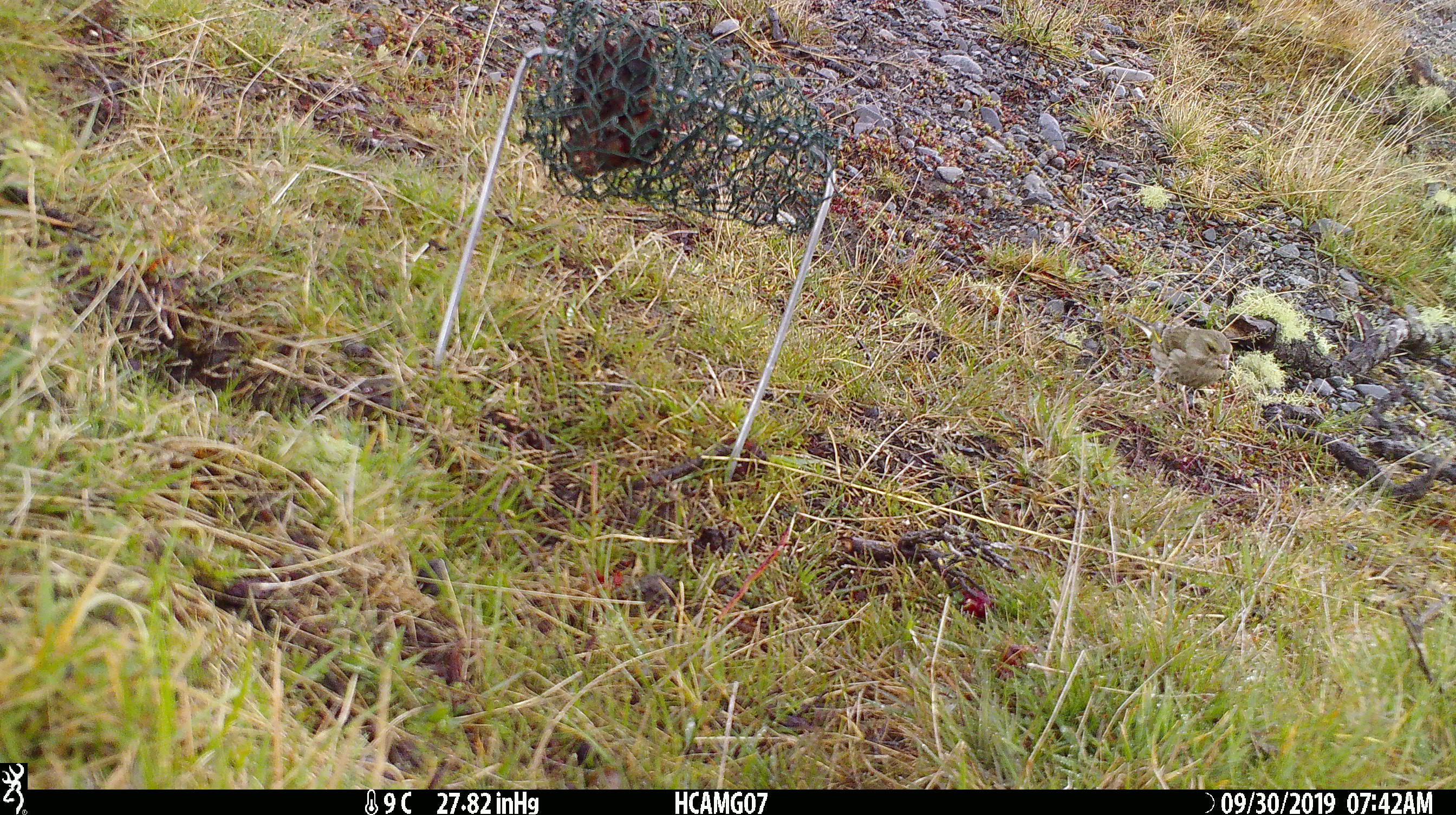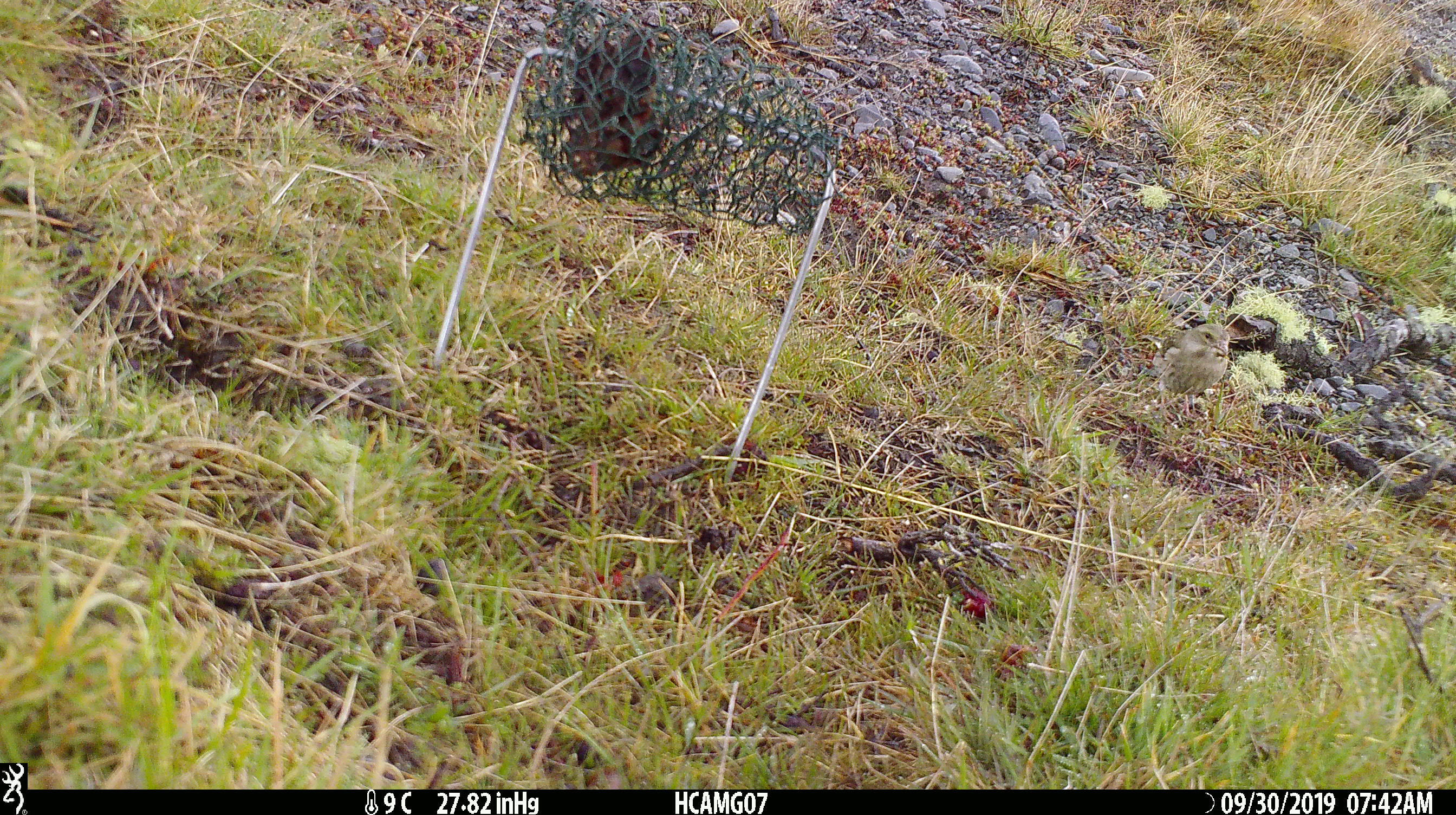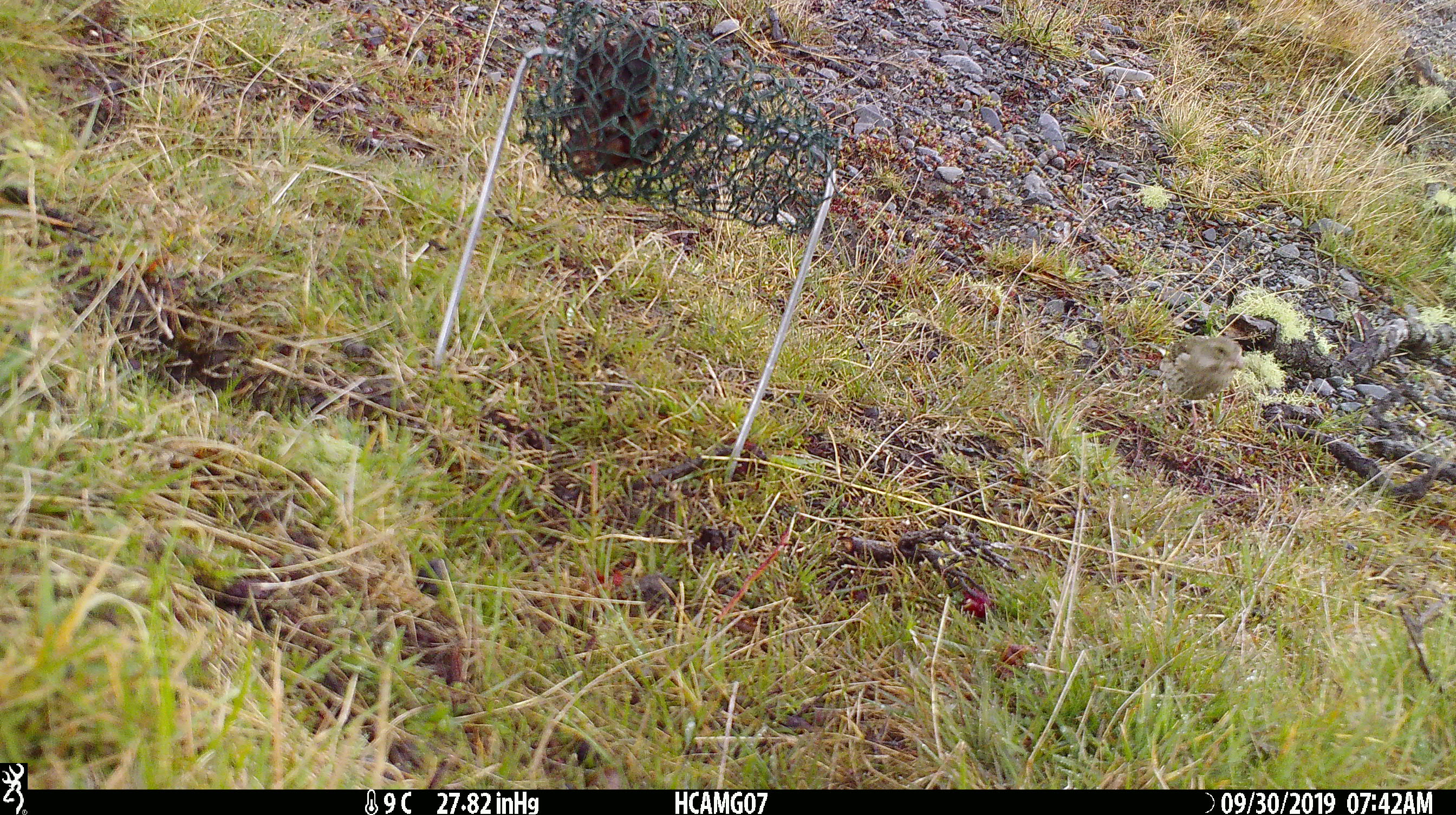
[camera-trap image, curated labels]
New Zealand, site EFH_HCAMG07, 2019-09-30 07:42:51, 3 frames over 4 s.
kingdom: Animalia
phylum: Chordata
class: Aves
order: Passeriformes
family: Fringillidae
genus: Chloris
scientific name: Chloris chloris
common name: greenfinch